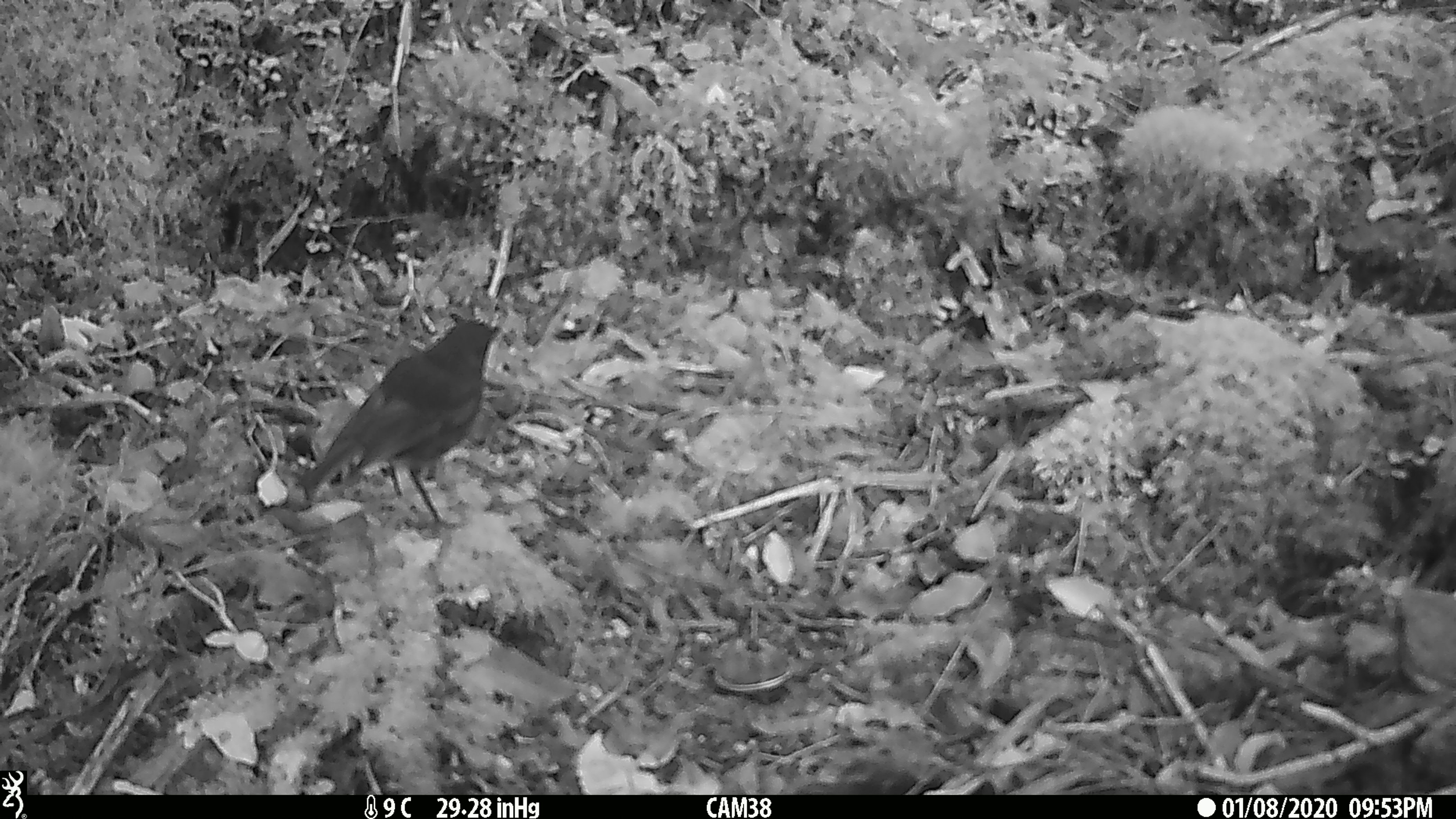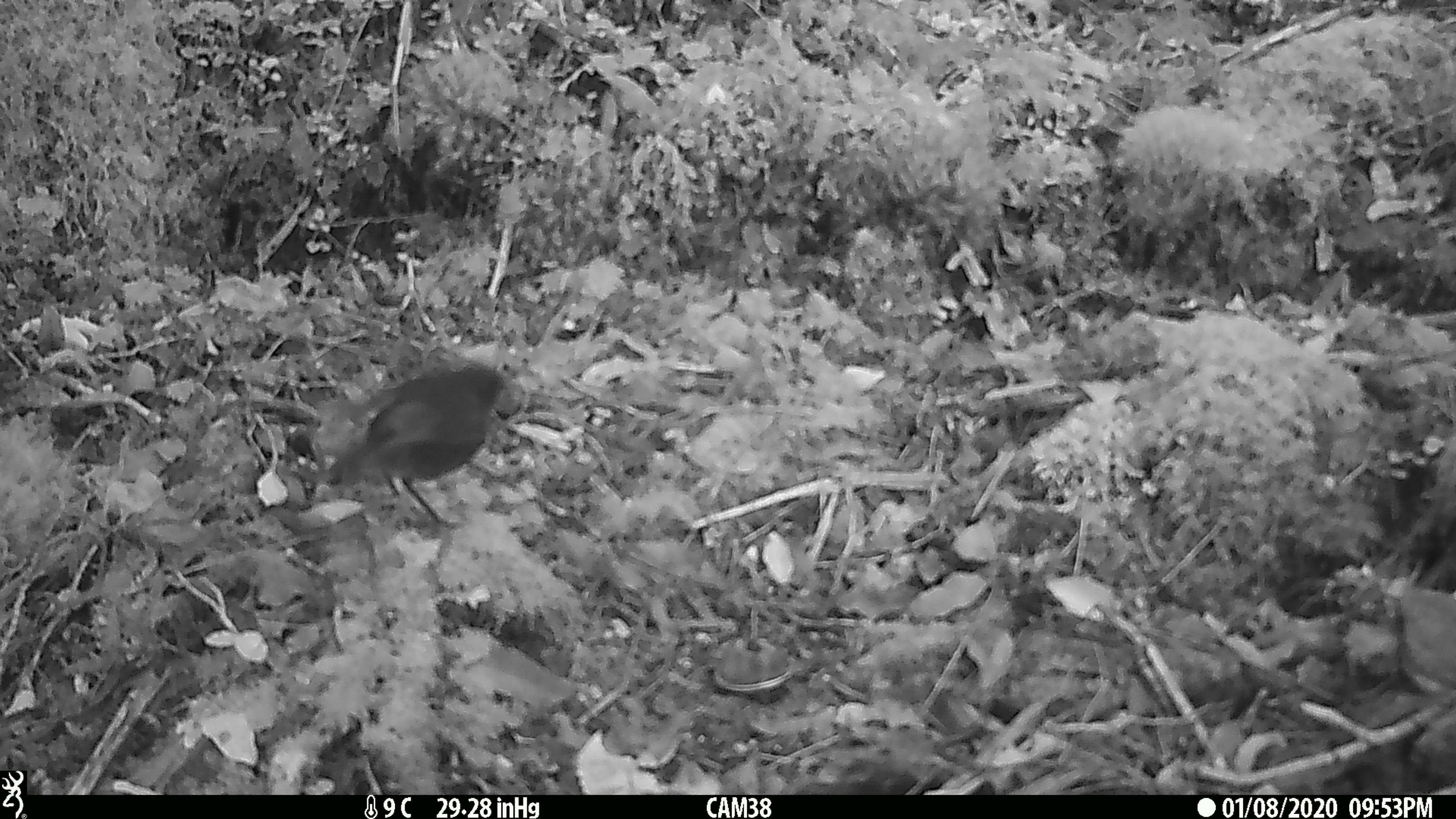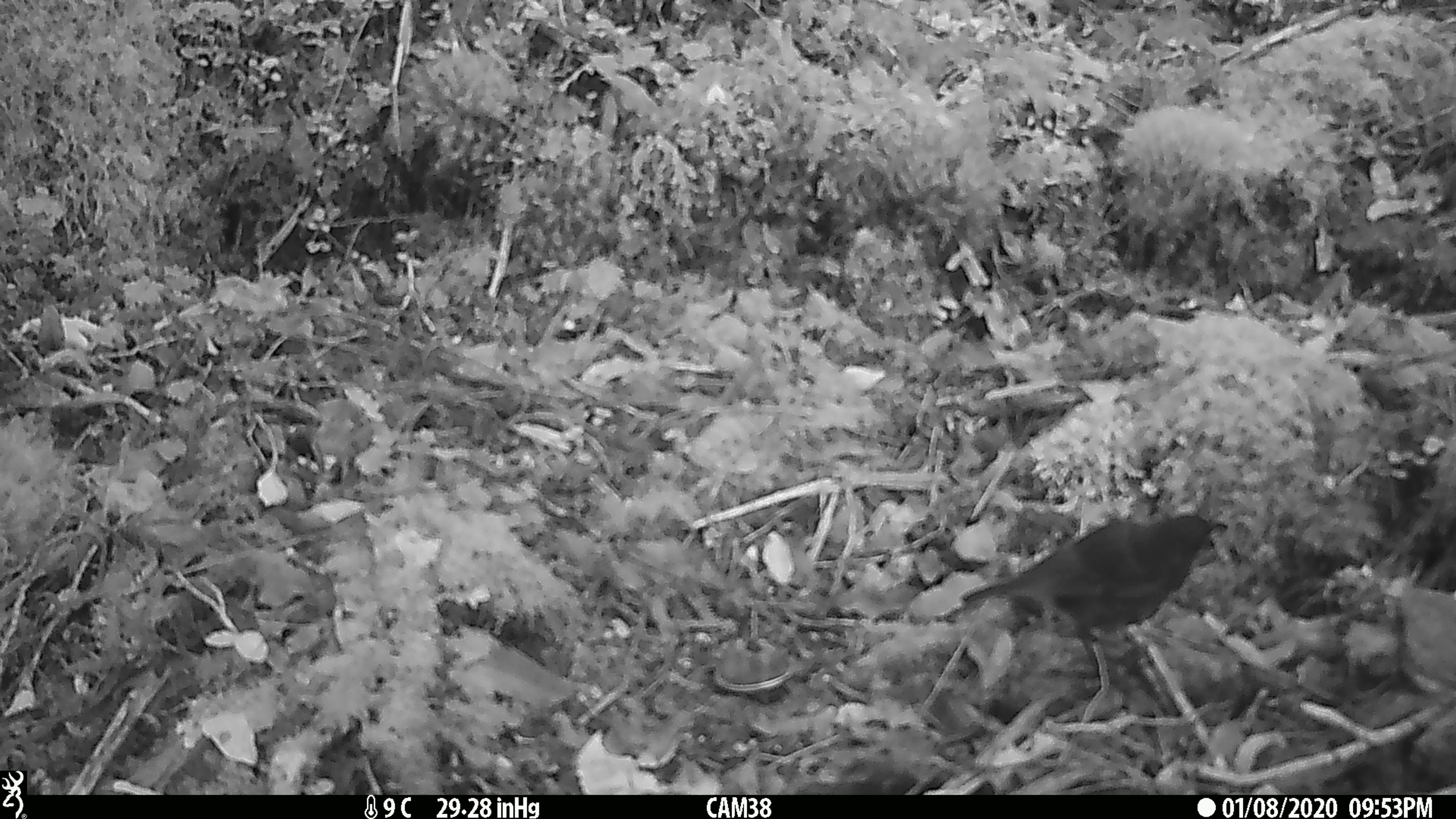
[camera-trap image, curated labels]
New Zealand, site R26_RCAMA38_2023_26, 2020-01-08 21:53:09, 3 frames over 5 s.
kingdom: Animalia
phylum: Chordata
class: Aves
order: Passeriformes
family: Petroicidae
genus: Petroica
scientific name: Petroica australis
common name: new zealand robin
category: robin